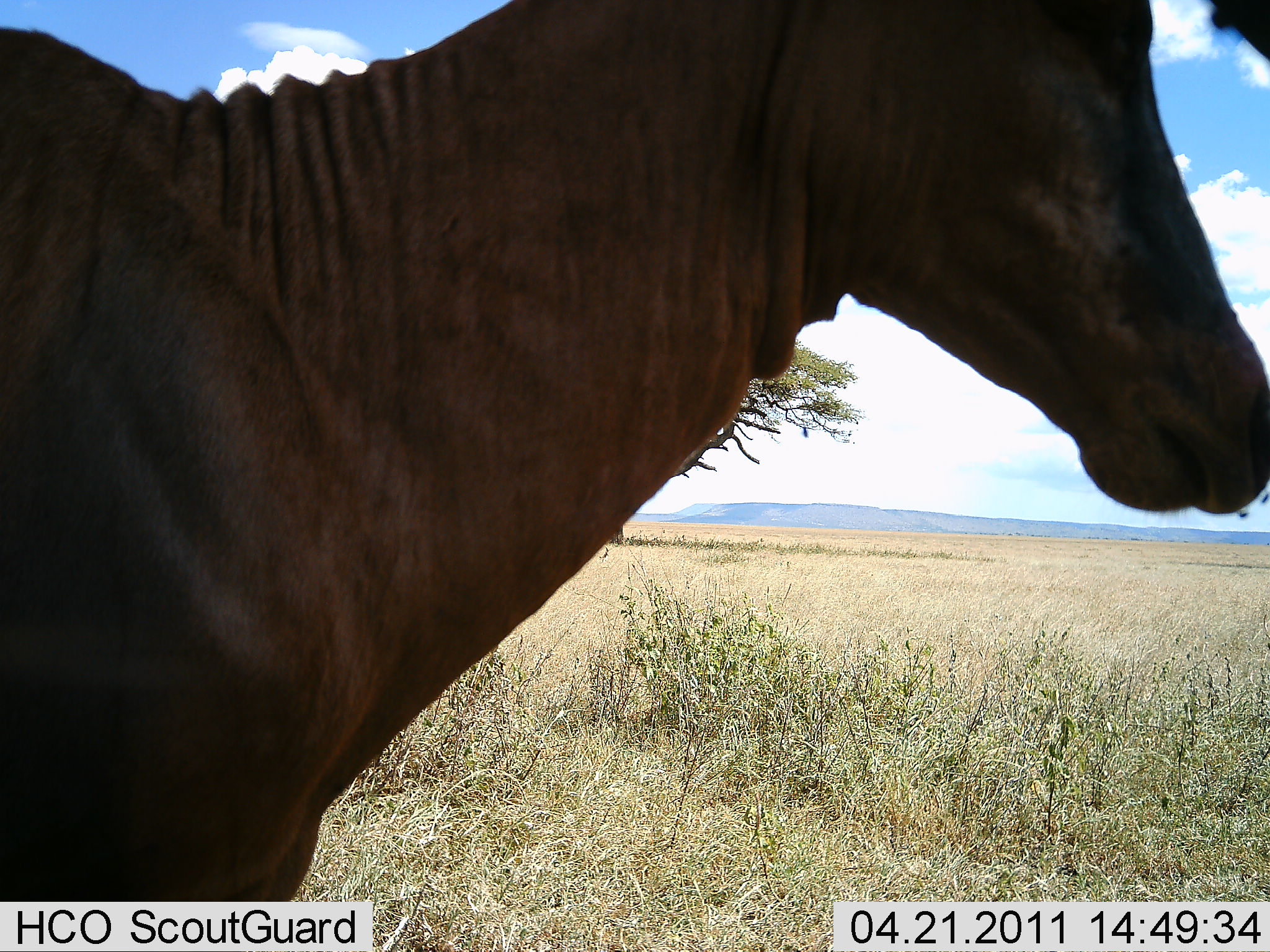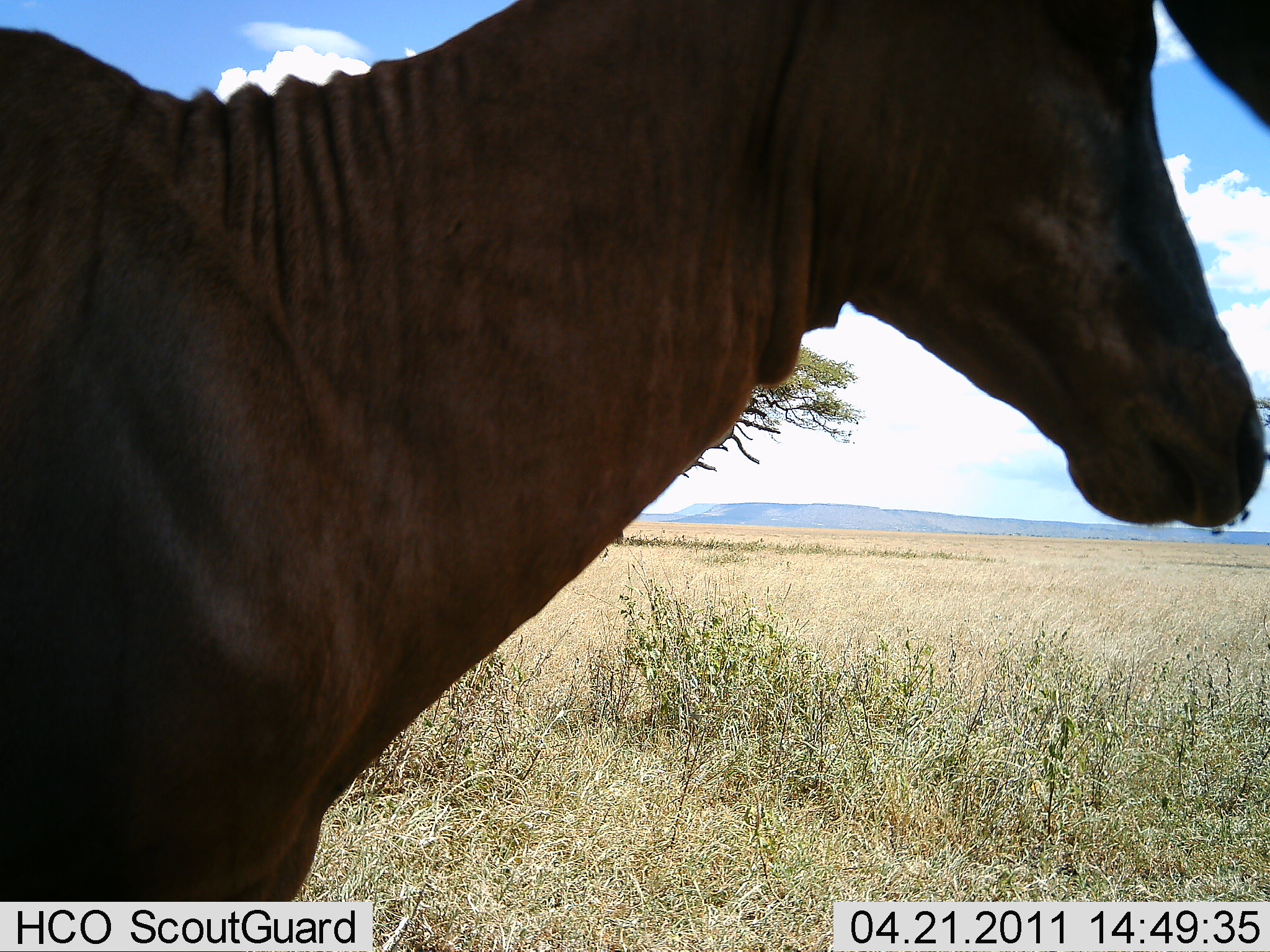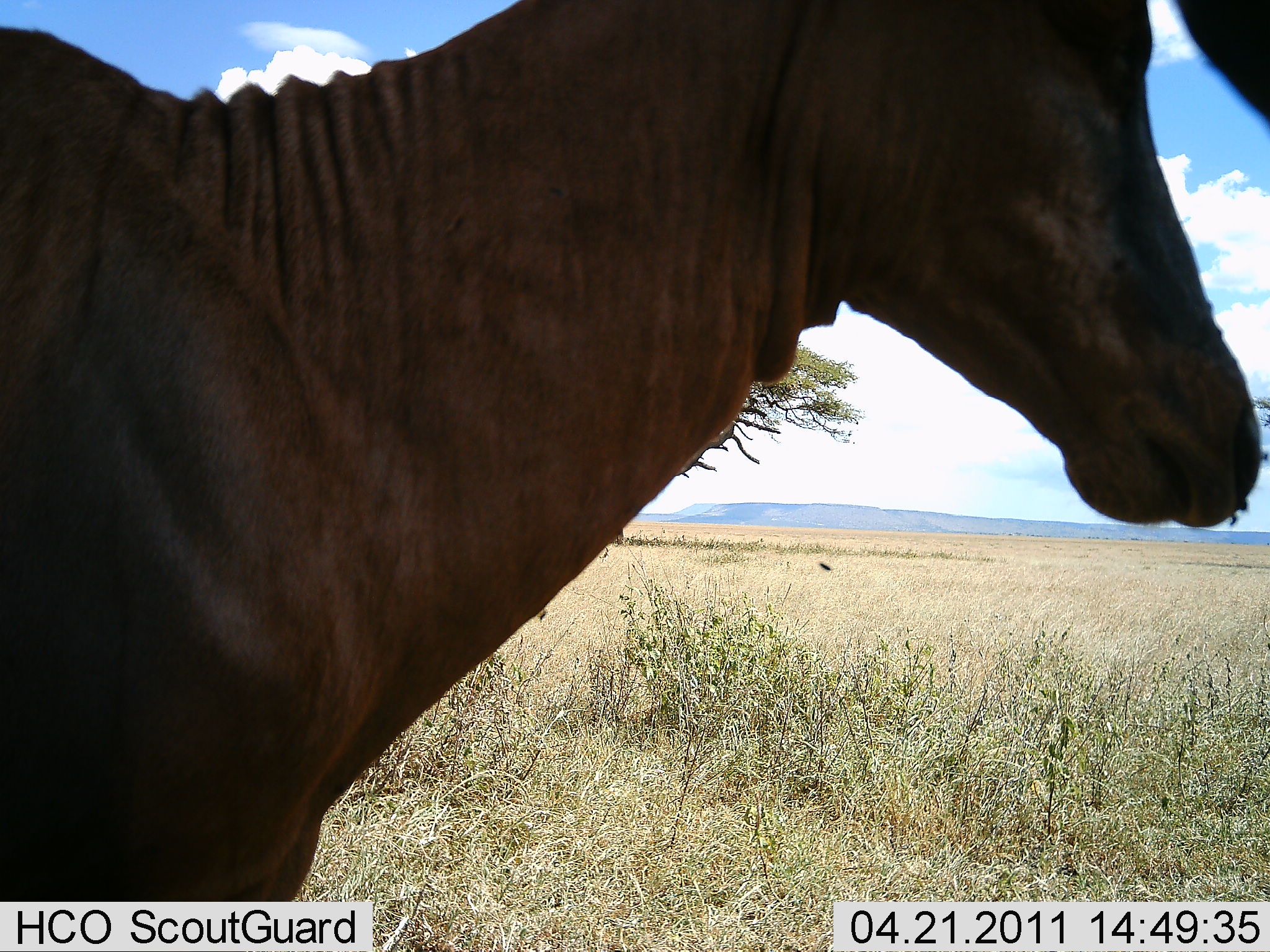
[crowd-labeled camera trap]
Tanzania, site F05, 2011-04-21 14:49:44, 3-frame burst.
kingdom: Animalia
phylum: Chordata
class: Mammalia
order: Artiodactyla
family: Bovidae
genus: Damaliscus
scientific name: Damaliscus lunatus jimela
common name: topi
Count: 1.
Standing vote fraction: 88%.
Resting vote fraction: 0%.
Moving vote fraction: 25%.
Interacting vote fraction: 0%.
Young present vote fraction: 0%.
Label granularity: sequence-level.